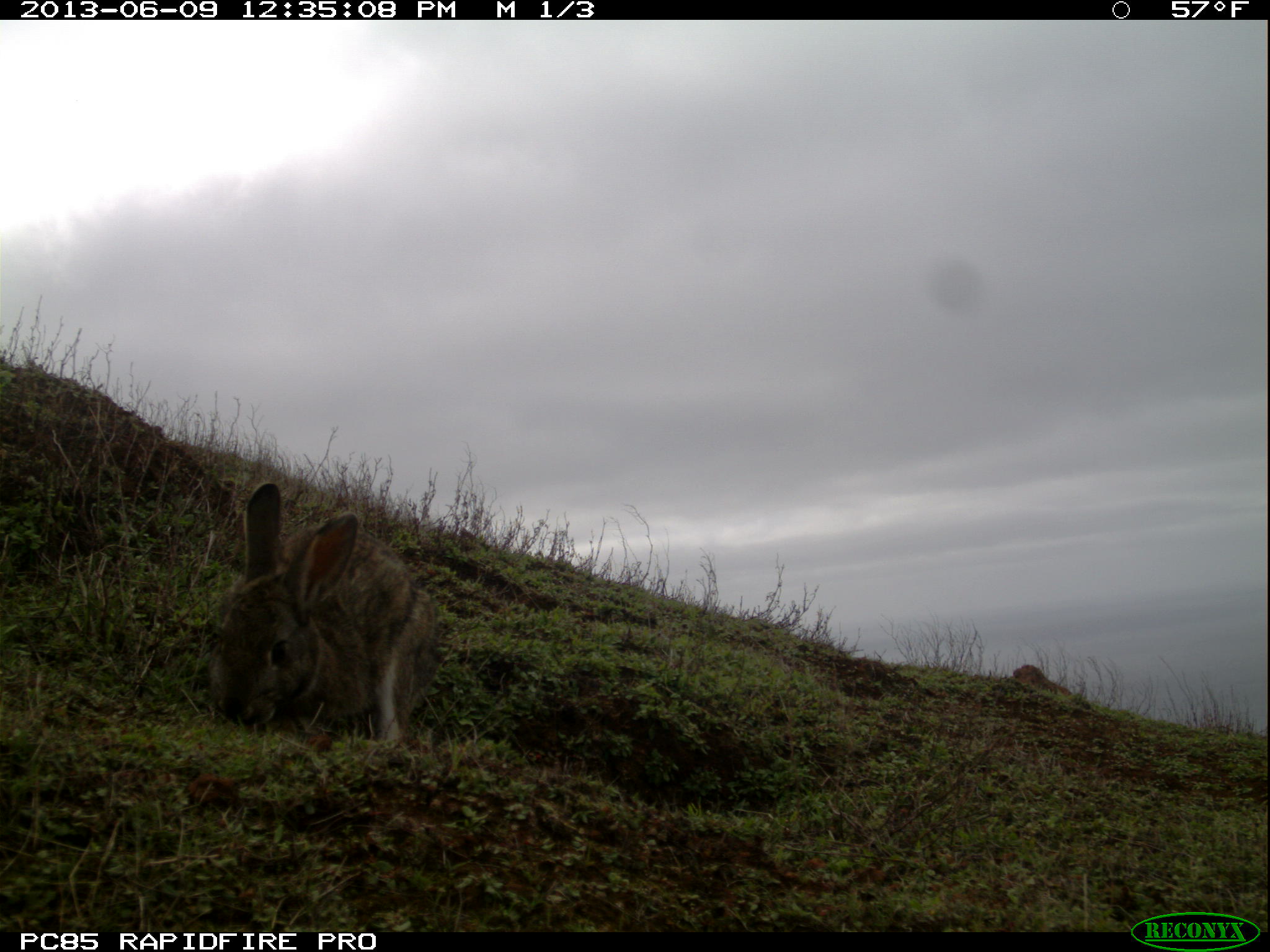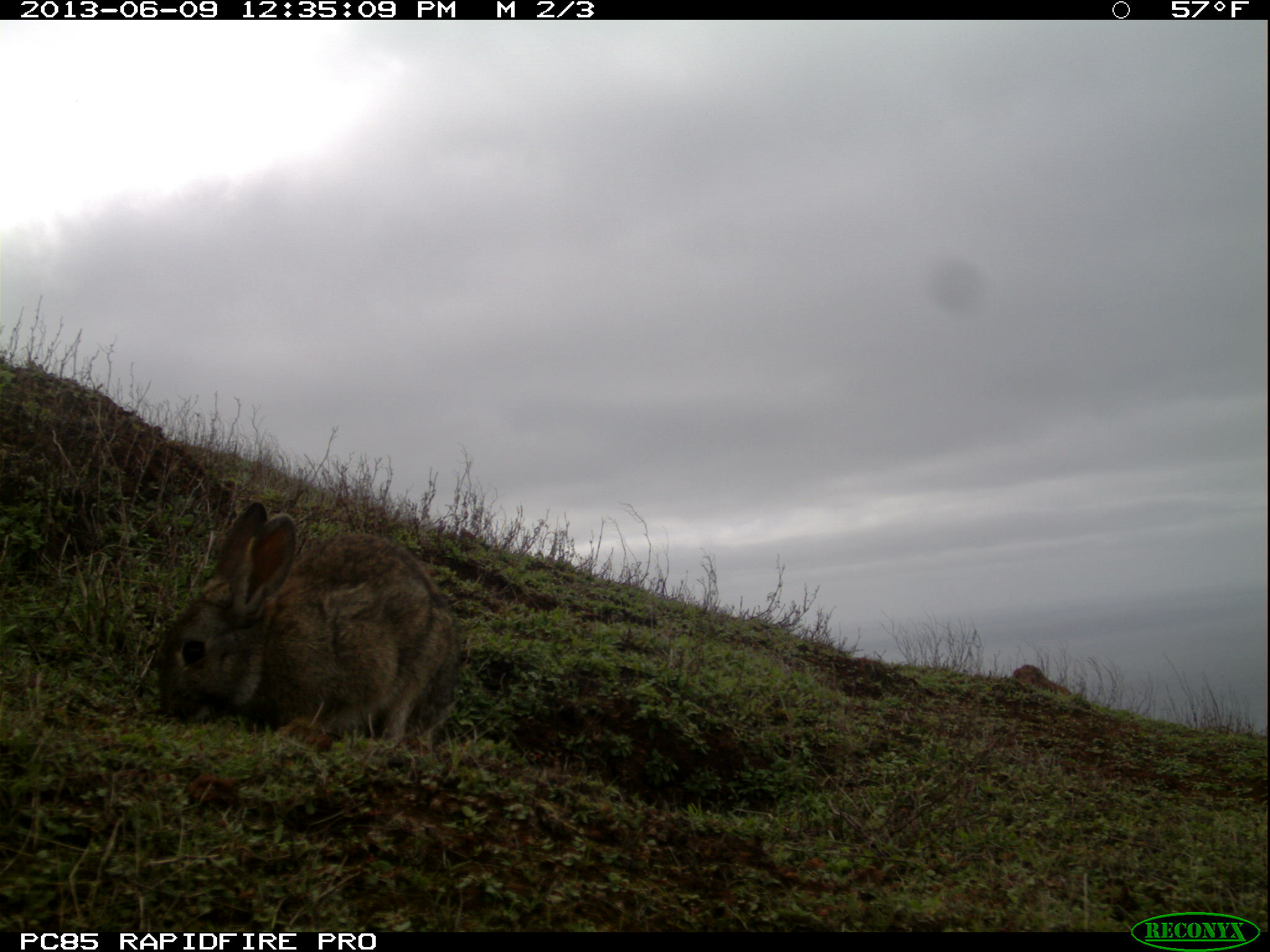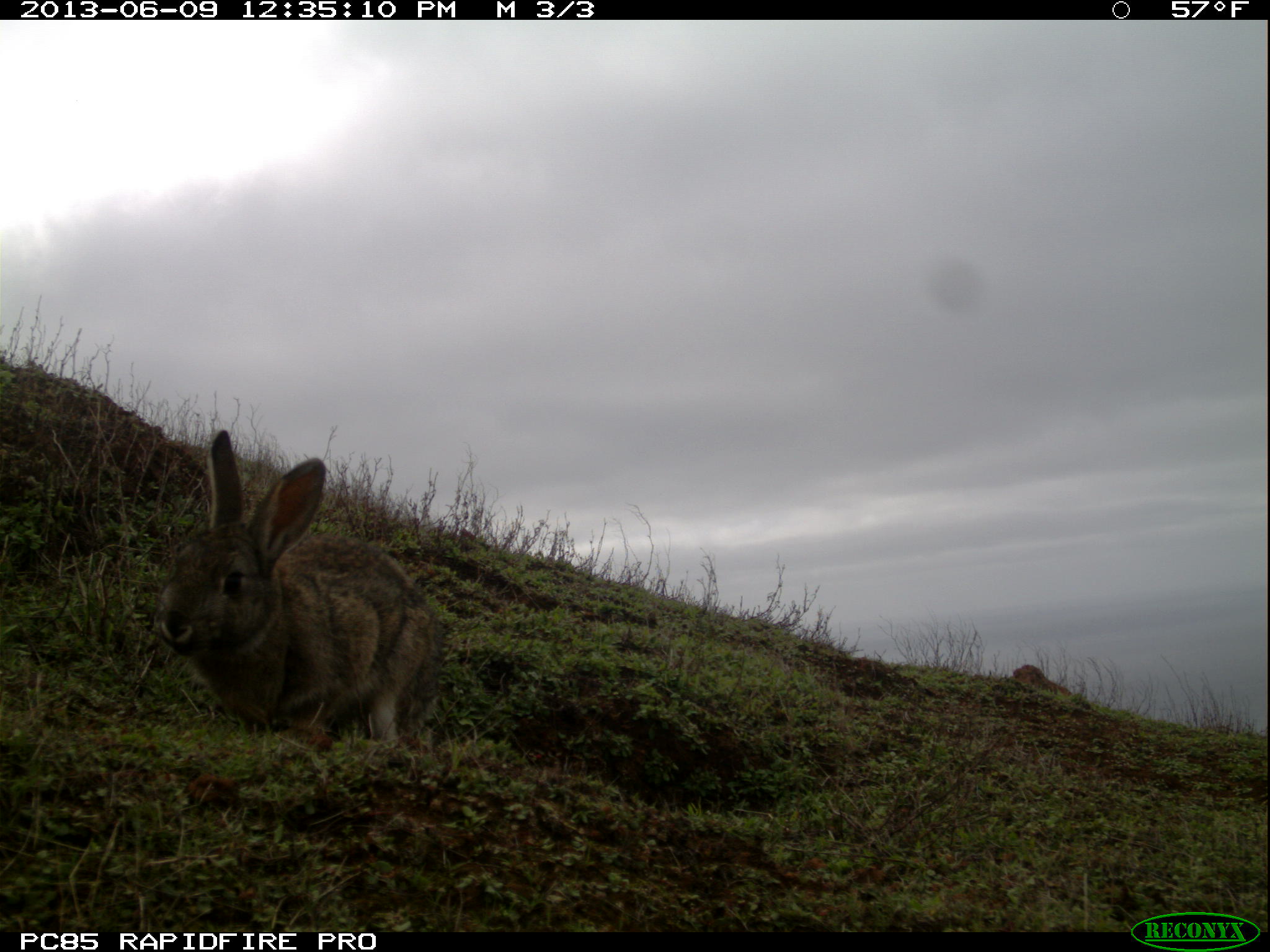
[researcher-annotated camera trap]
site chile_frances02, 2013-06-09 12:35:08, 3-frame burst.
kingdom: Animalia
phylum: Chordata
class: Mammalia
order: Lagomorpha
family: Leporidae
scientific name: Leporidae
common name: rabbits and hares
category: rabbit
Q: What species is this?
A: Rabbit (rabbits and hares) (Leporidae).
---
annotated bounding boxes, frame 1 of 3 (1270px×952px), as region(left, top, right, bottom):
rabbit: region(202, 480, 439, 751)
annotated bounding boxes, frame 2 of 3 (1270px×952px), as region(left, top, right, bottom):
rabbit: region(153, 500, 461, 752)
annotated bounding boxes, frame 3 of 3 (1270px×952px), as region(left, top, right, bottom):
rabbit: region(154, 430, 440, 754)